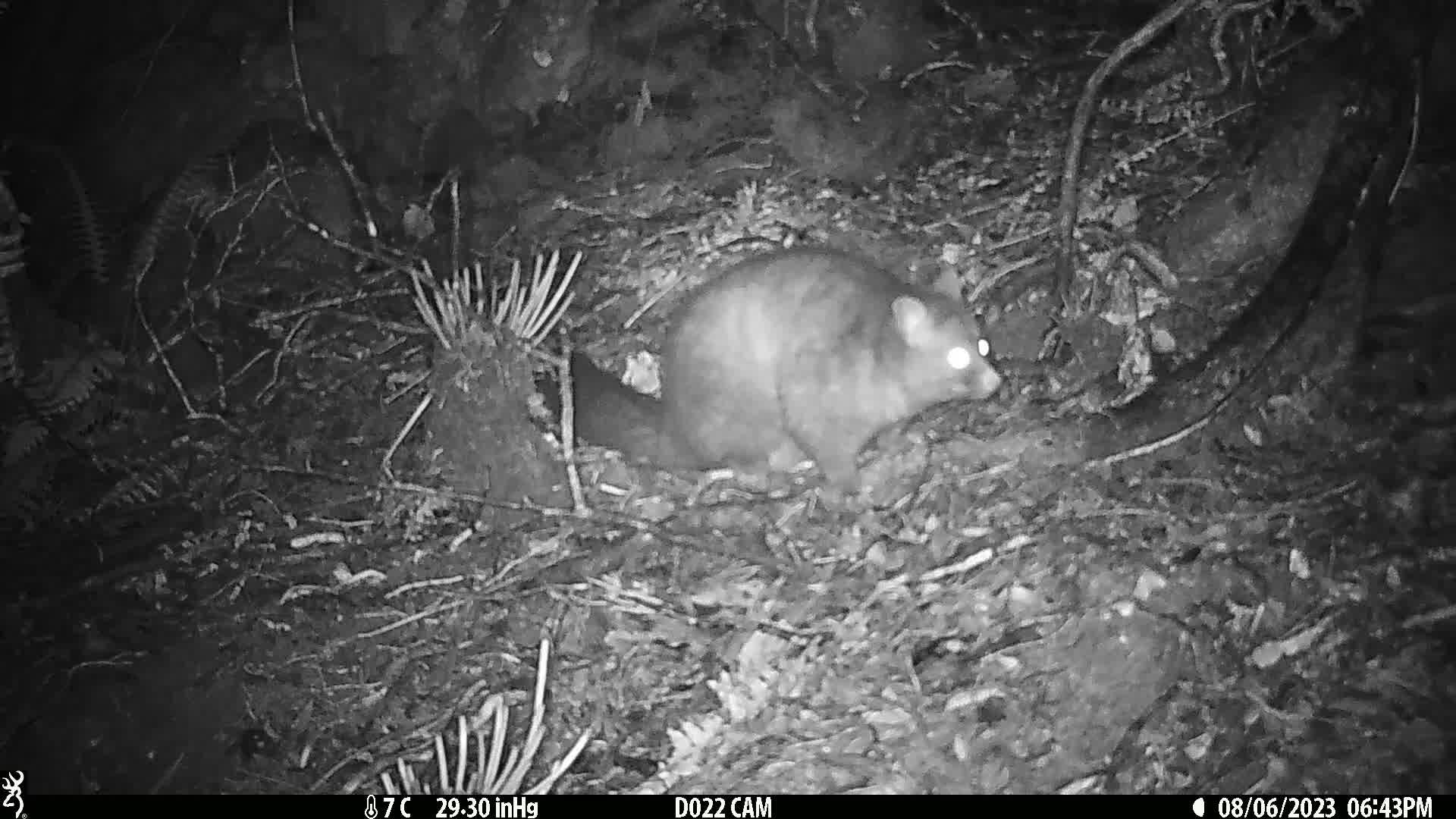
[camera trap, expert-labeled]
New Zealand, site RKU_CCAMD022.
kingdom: Animalia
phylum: Chordata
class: Mammalia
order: Diprotodontia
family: Phalangeridae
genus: Trichosurus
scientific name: Trichosurus vulpecula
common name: common brushtail possum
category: possum